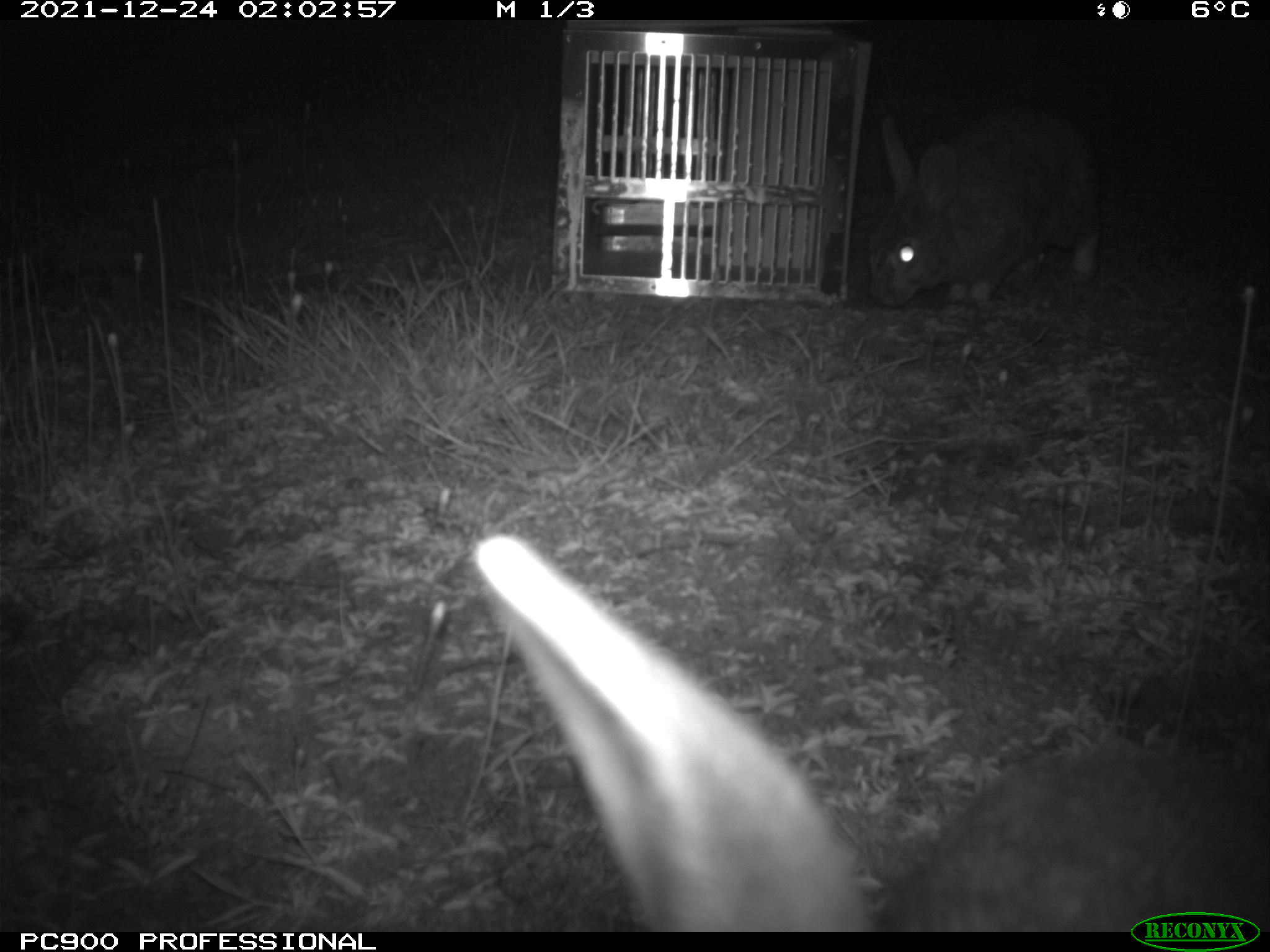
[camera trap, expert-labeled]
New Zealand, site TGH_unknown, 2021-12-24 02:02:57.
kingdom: Animalia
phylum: Chordata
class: Mammalia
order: Lagomorpha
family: Leporidae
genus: Oryctolagus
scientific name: Oryctolagus cuniculus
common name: european rabbit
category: rabbit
Rabbit (european rabbit) (Oryctolagus cuniculus).